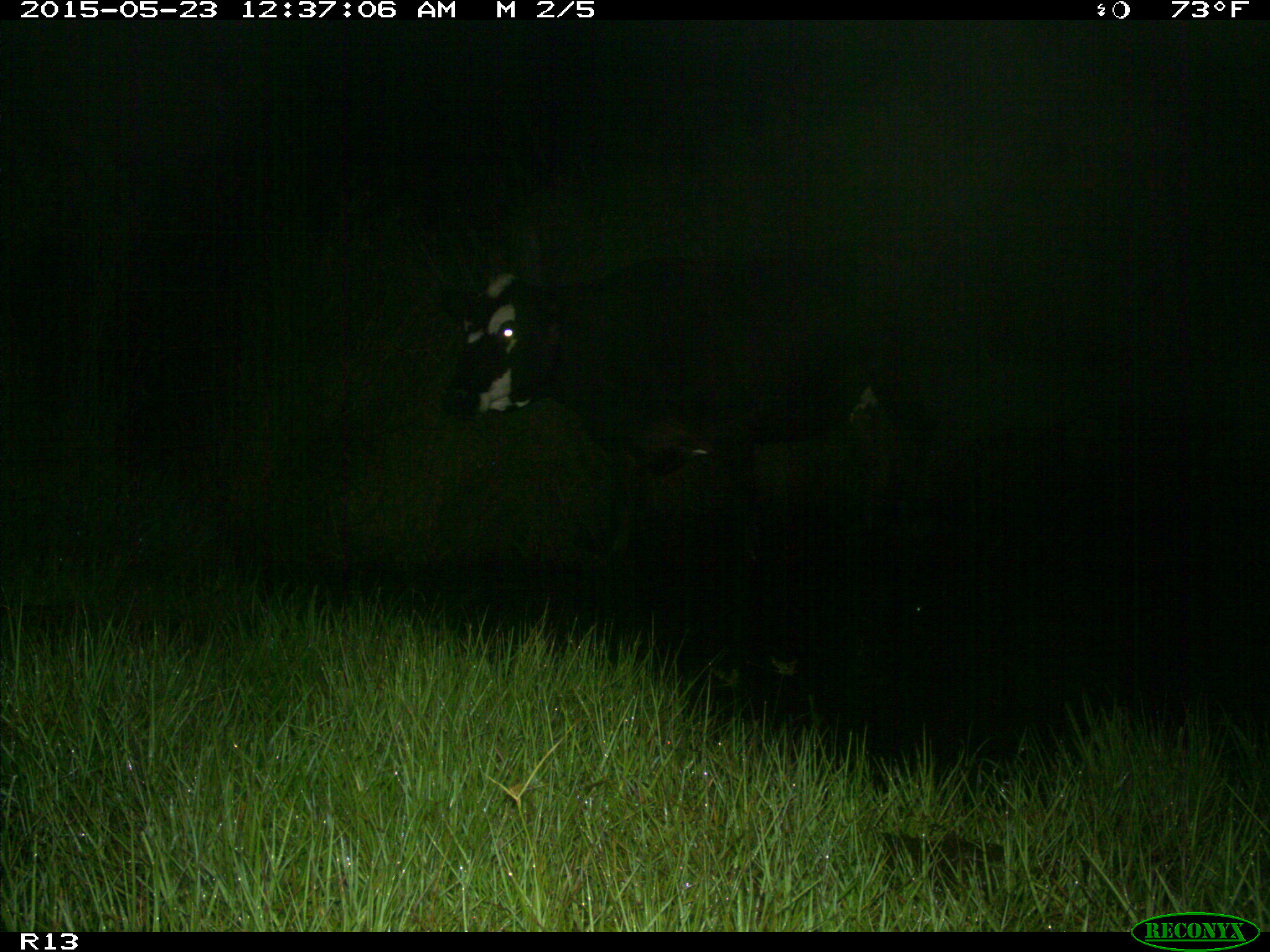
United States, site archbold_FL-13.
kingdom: Animalia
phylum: Chordata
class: Mammalia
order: Artiodactyla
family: Bovidae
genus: Bos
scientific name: Bos taurus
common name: domestic cow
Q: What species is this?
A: Bos taurus (domestic cow).